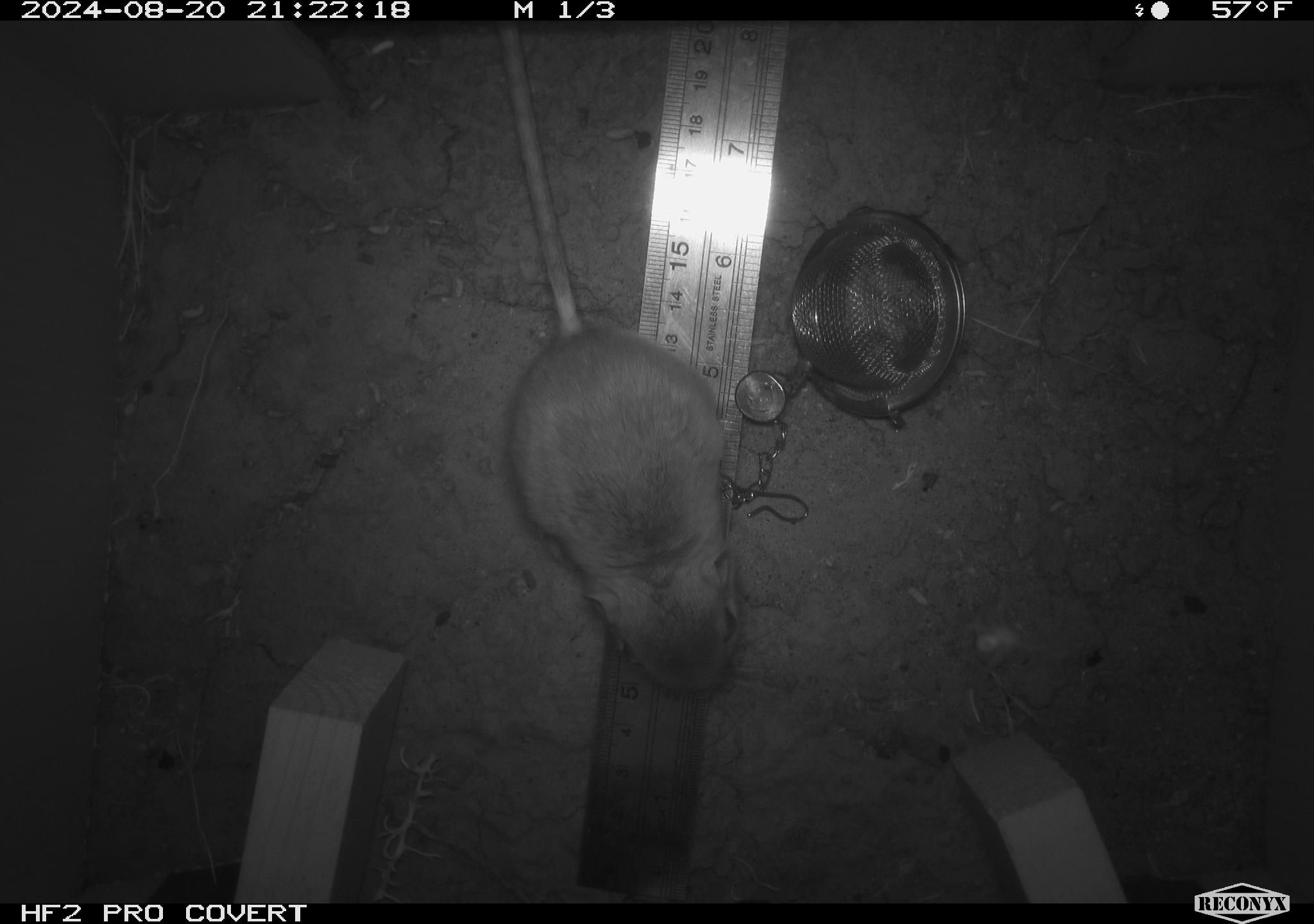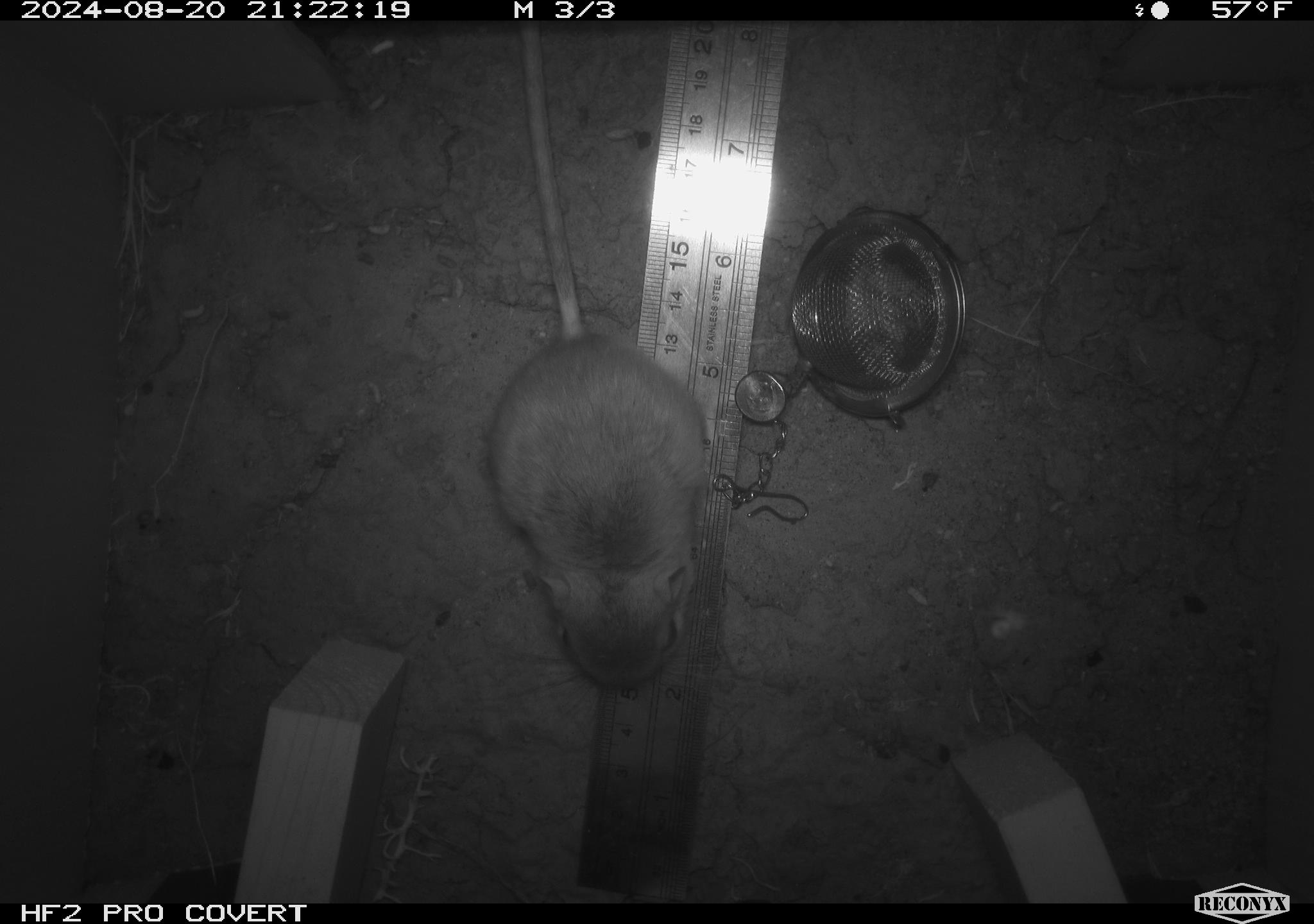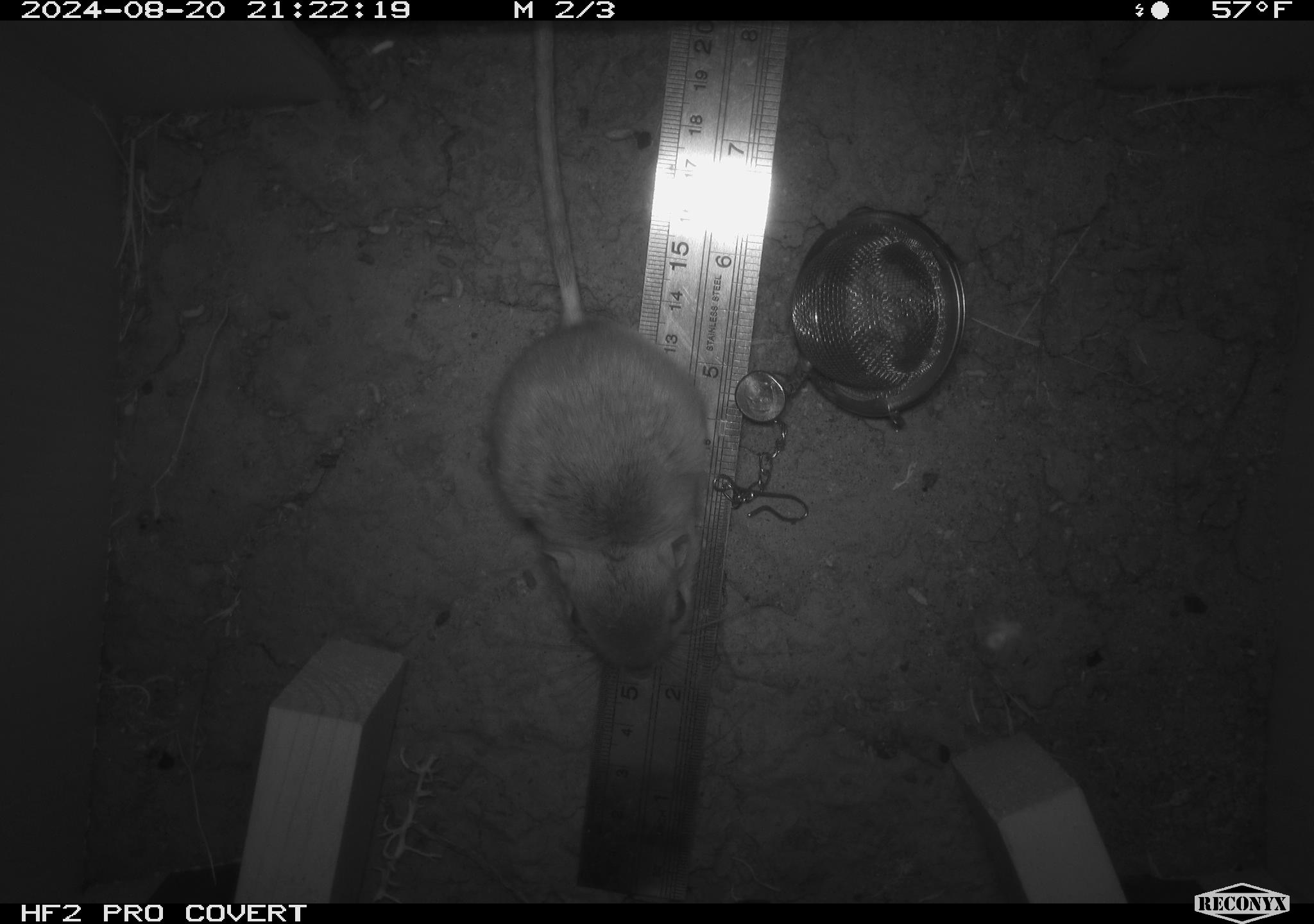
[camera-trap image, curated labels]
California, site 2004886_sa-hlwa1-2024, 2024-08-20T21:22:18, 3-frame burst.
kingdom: Animalia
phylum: Chordata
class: Mammalia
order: Rodentia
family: Heteromyidae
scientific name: Heteromyidae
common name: kangaroo rats and pocket mice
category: heteromyidae family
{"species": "heteromyidae family (kangaroo rats and pocket mice) (Heteromyidae)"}